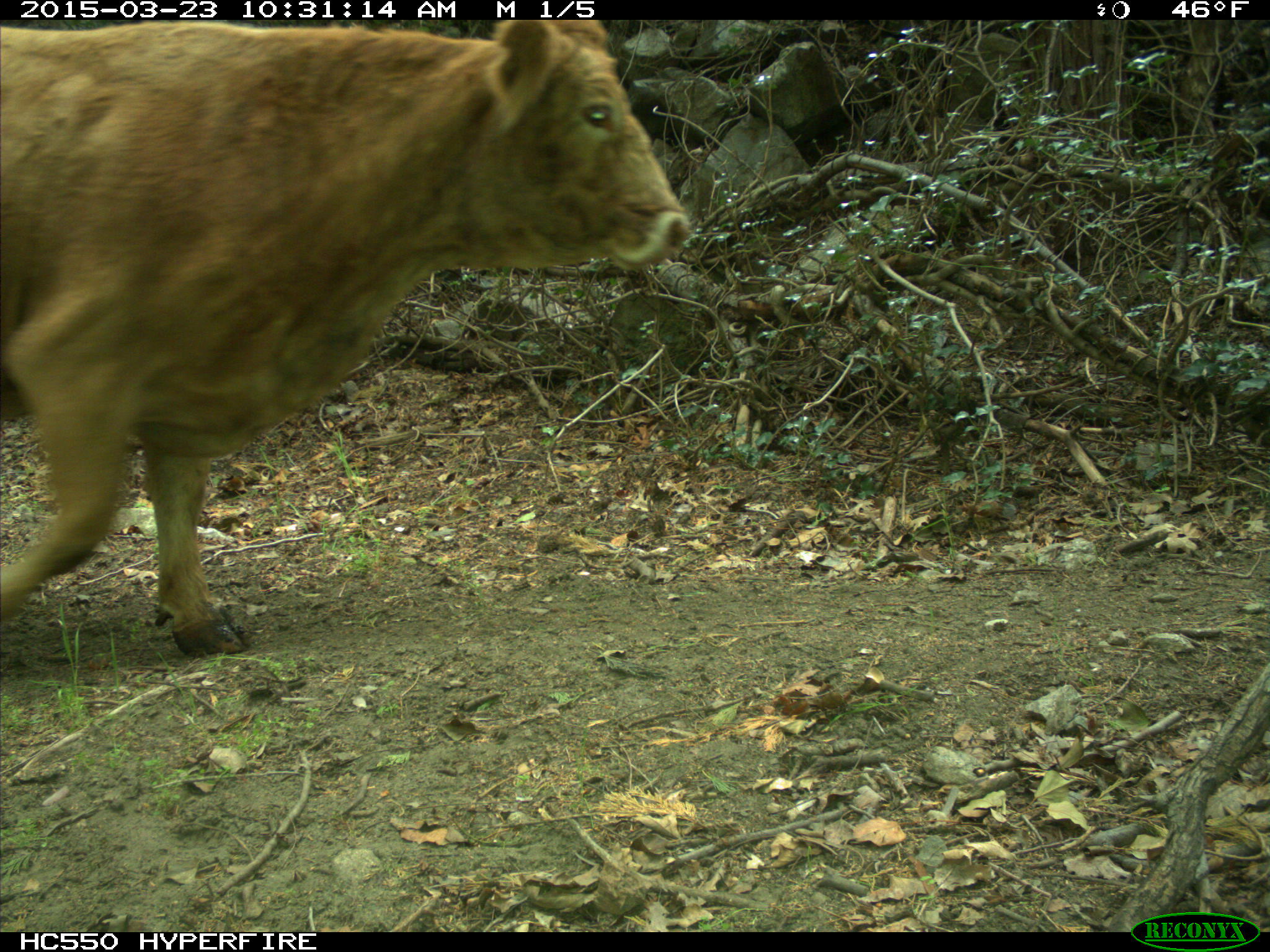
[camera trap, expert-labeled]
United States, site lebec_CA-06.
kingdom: Animalia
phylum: Chordata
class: Mammalia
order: Artiodactyla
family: Bovidae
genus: Bos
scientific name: Bos taurus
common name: domestic cow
Bos taurus (domestic cow).